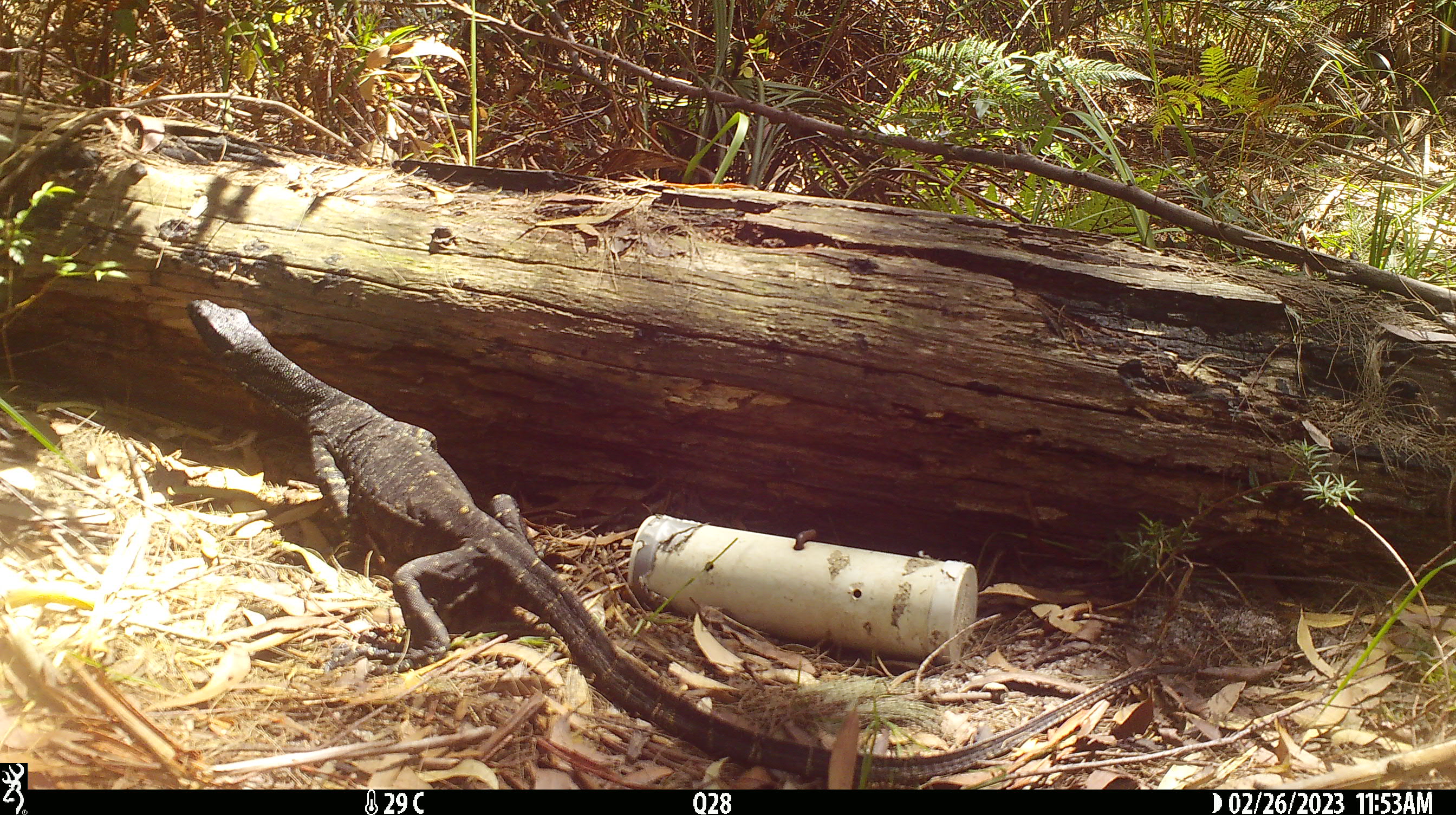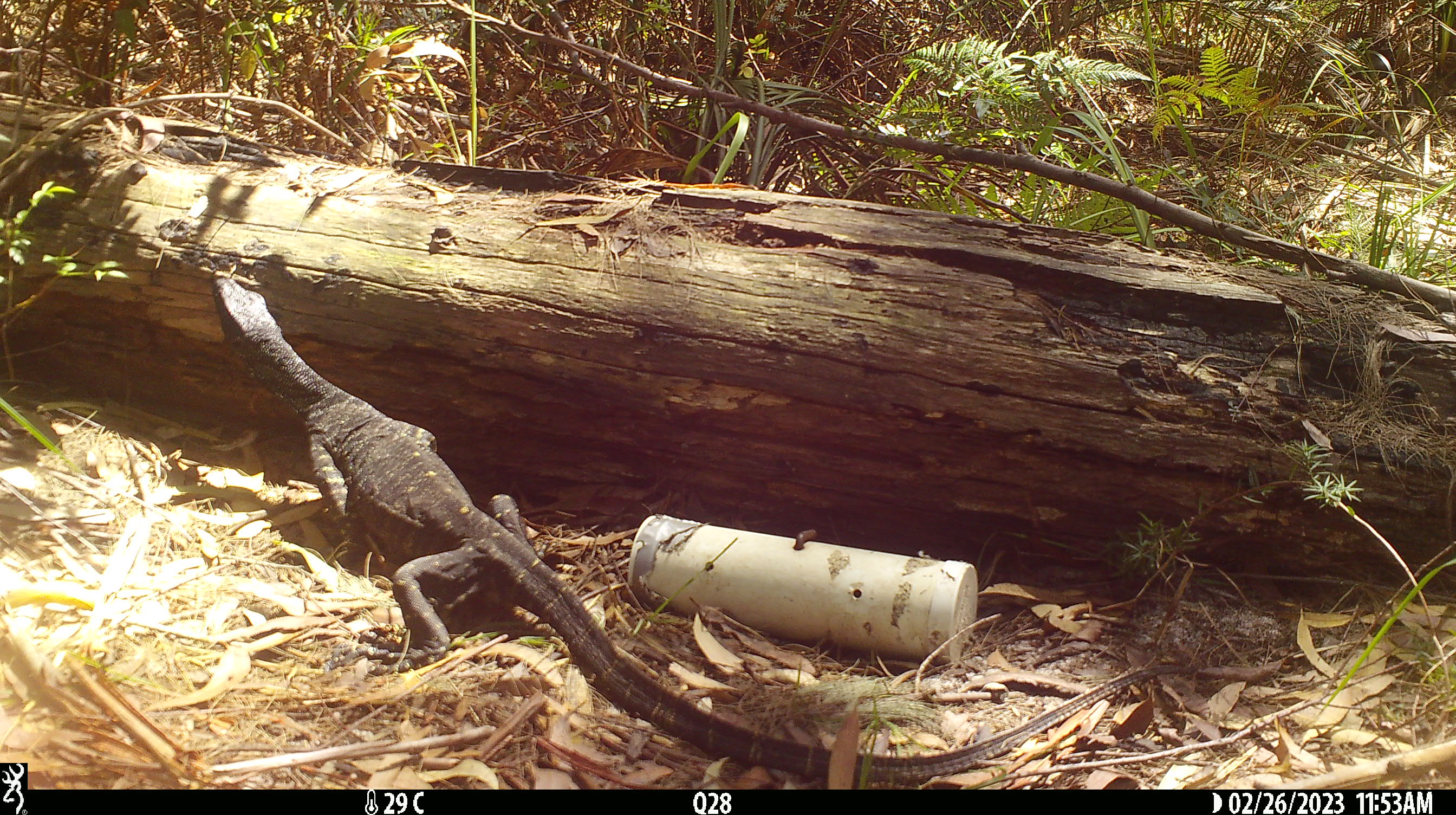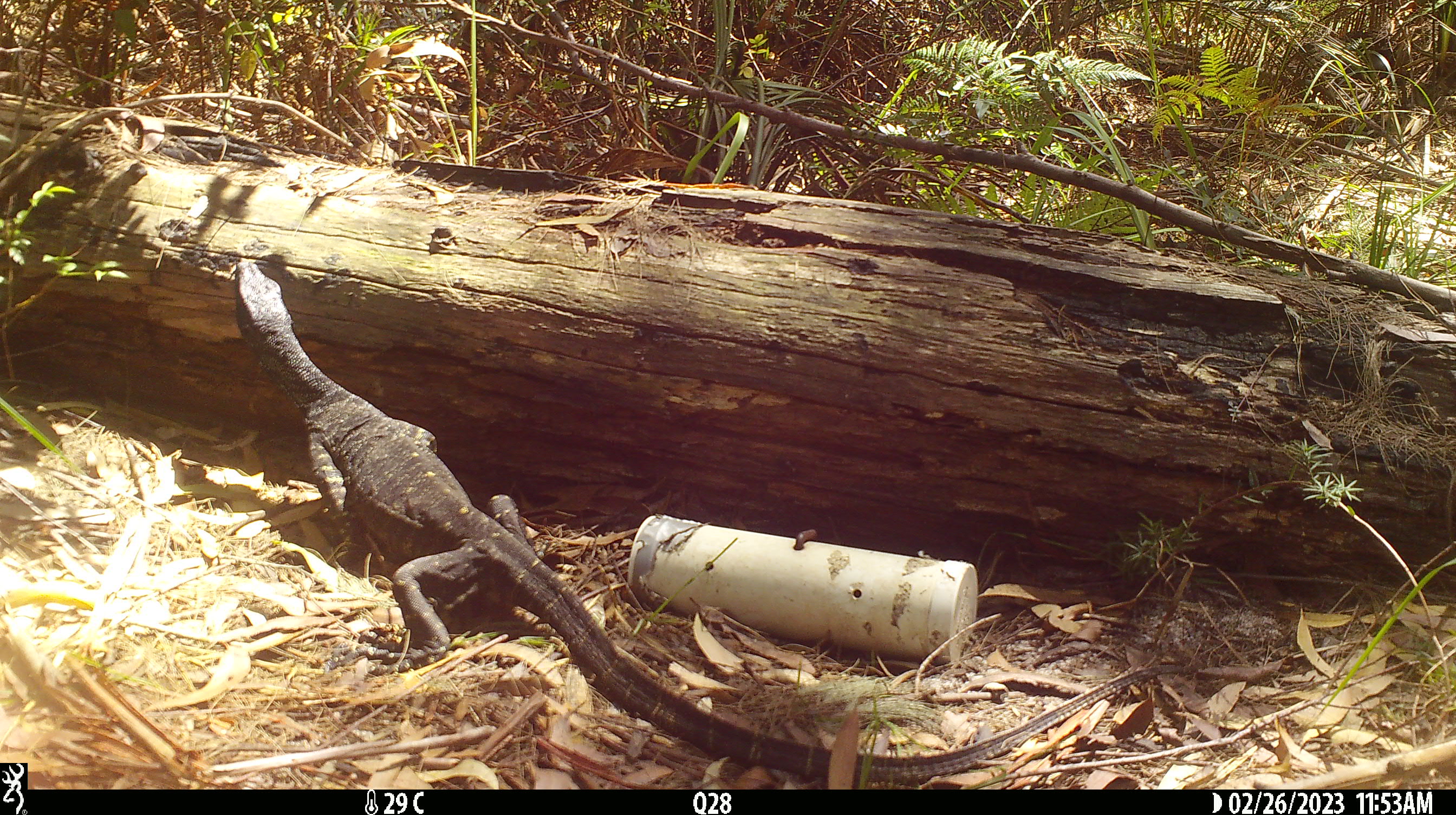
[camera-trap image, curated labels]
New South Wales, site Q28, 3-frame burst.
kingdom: Animalia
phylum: Chordata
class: Reptilia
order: Squamata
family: Varanidae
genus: Varanus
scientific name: Varanus varius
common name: lace monitor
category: goanna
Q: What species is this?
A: Goanna (lace monitor) (Varanus varius).